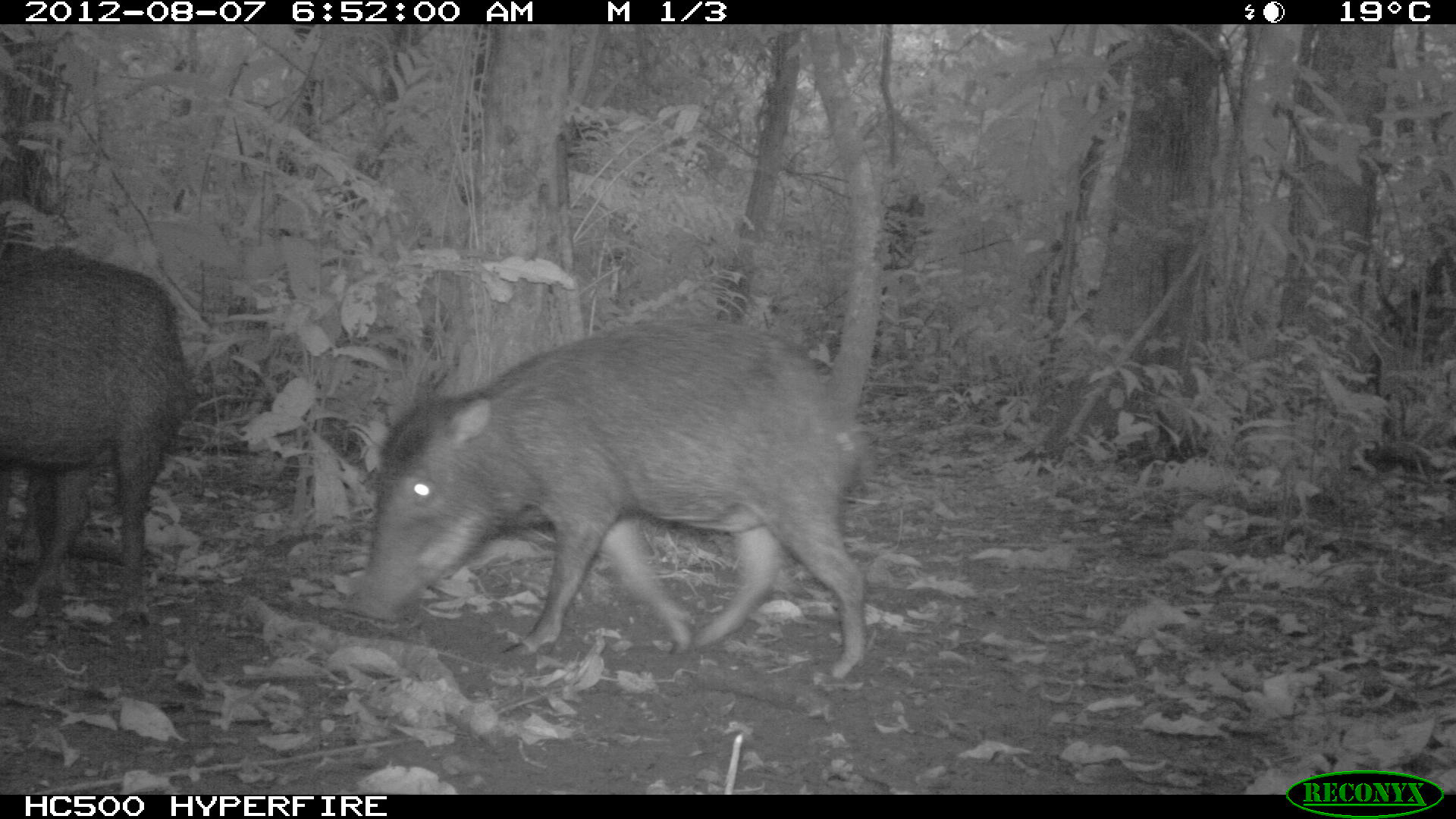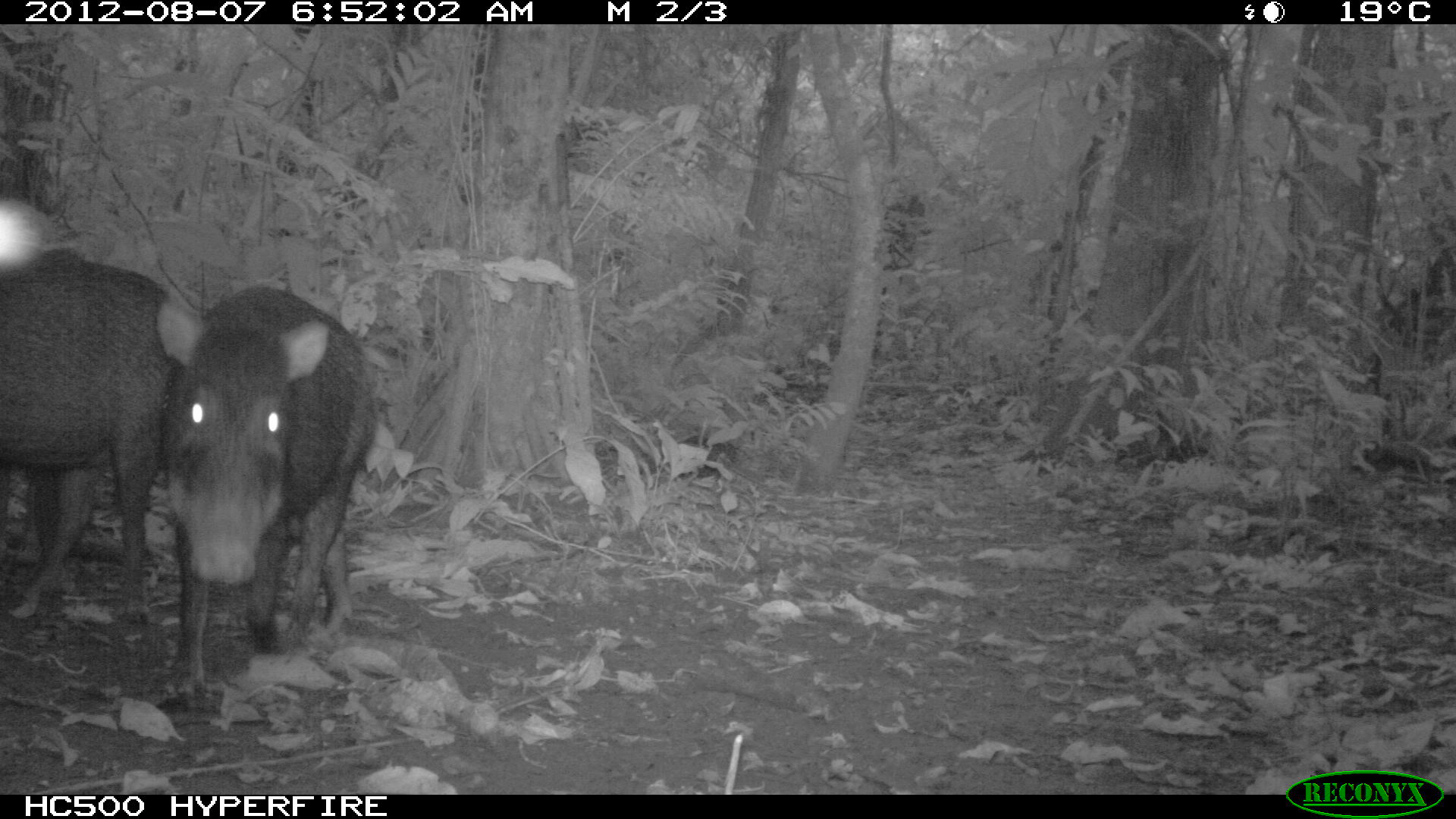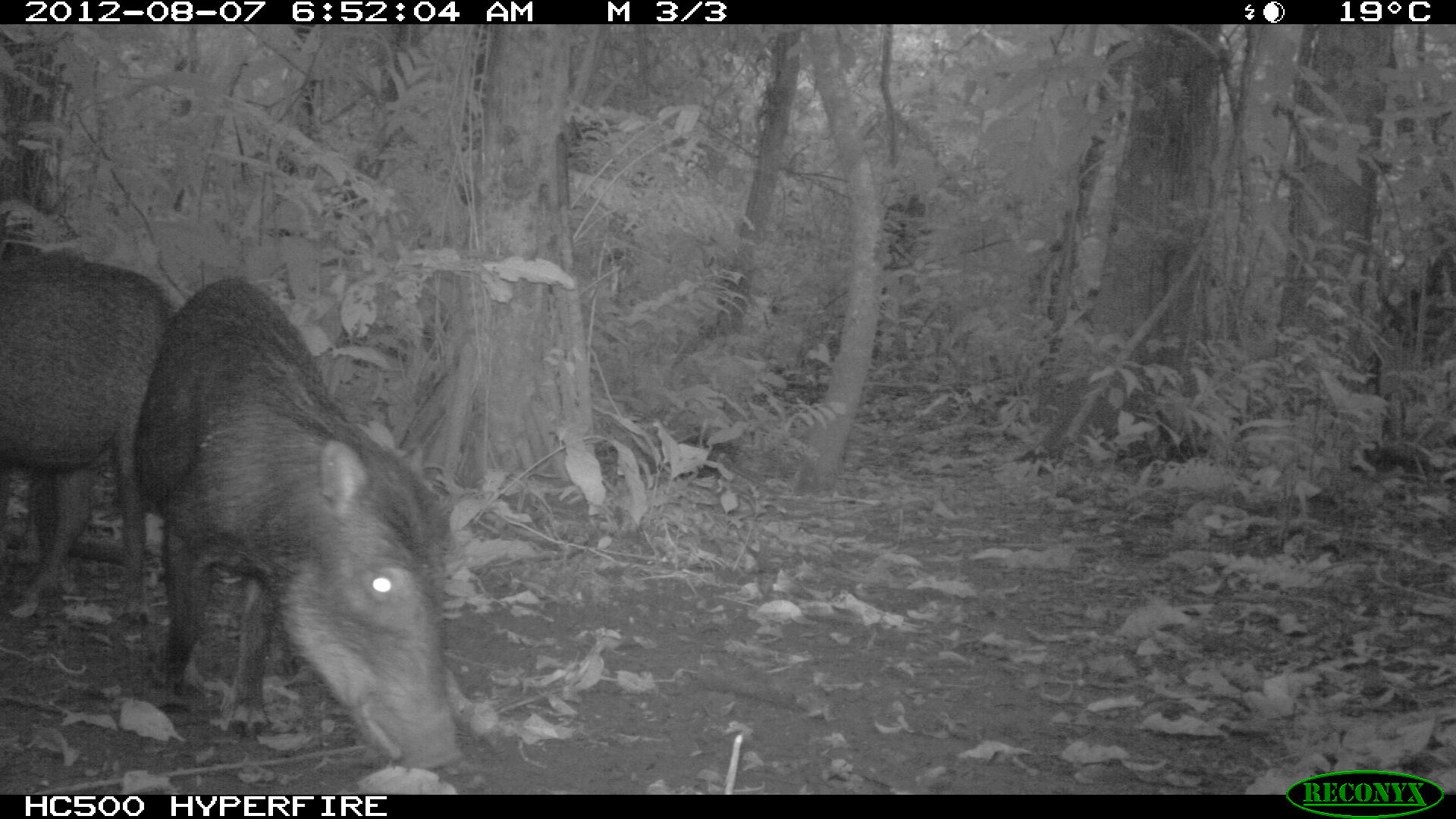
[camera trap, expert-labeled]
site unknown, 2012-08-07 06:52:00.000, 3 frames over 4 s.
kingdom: Animalia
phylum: Chordata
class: Mammalia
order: Artiodactyla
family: Tayassuidae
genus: Tayassu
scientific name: Tayassu pecari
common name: white-lipped peccary